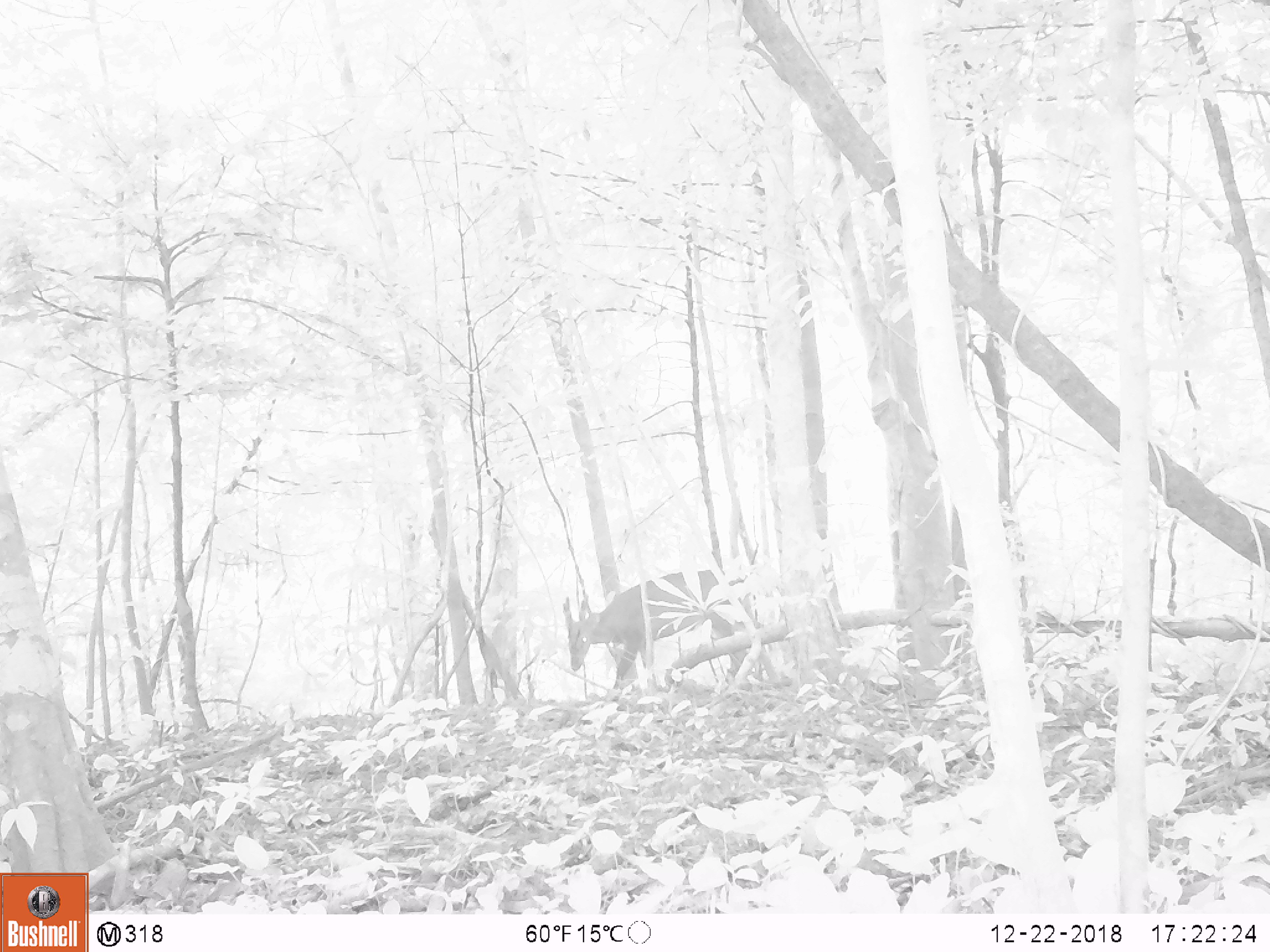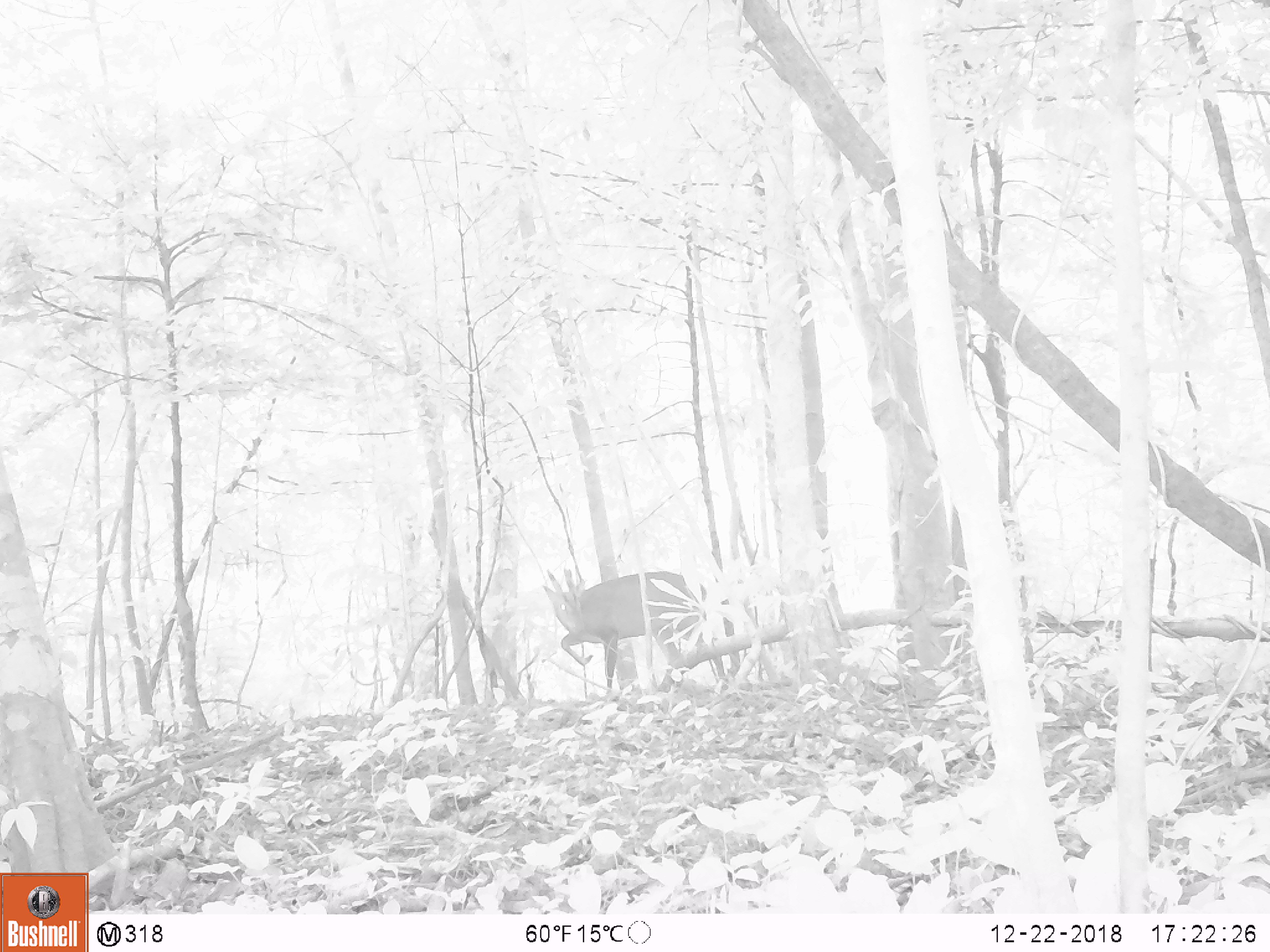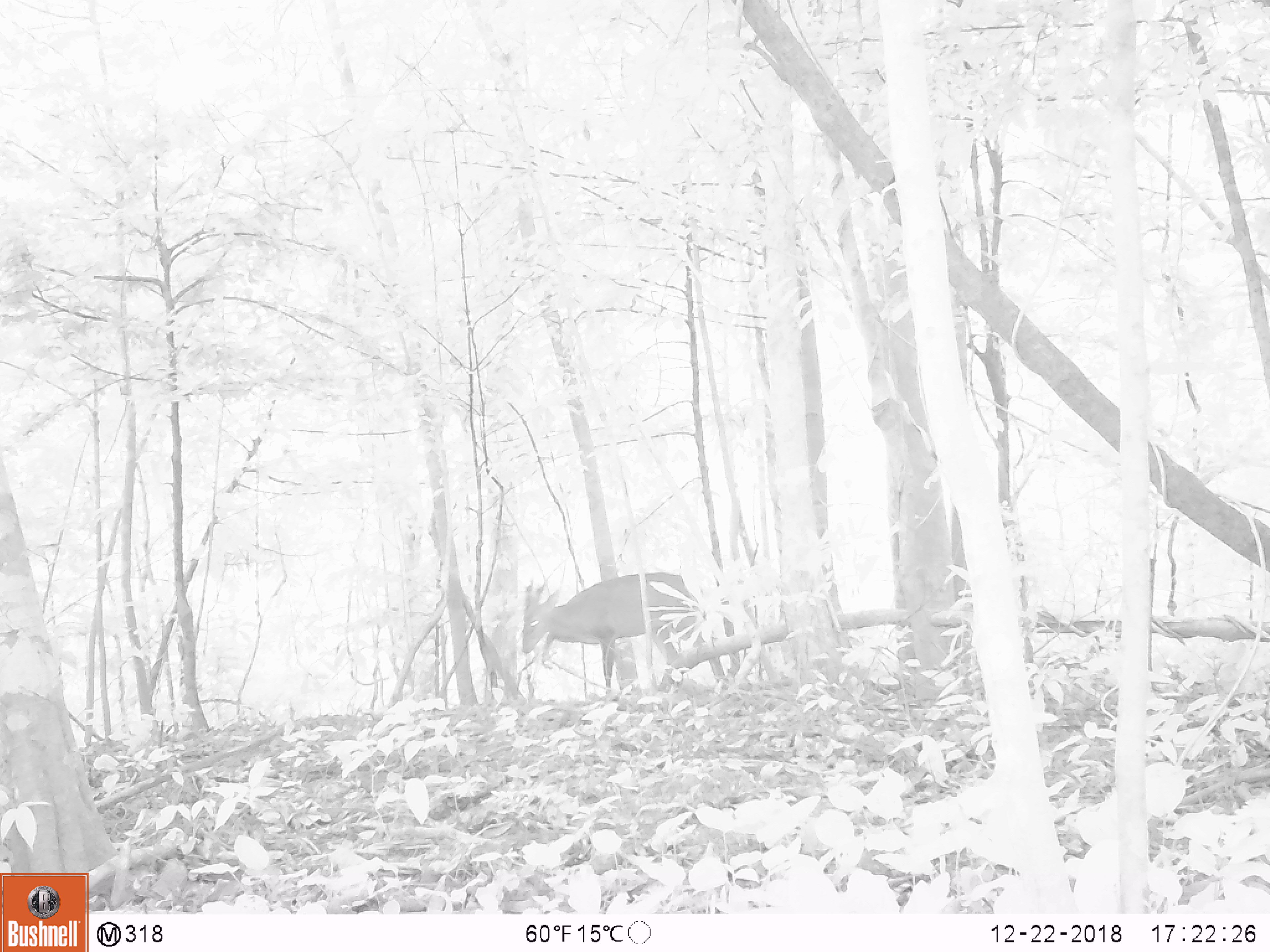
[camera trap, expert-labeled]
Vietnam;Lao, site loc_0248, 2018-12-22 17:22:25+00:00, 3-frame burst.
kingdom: Animalia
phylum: Chordata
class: Mammalia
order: Artiodactyla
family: Cervidae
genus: Muntiacus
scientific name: Muntiacus vuquangensis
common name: large-antlered muntjac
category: large antlered muntjac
Large antlered muntjac (large-antlered muntjac) (Muntiacus vuquangensis). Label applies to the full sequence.